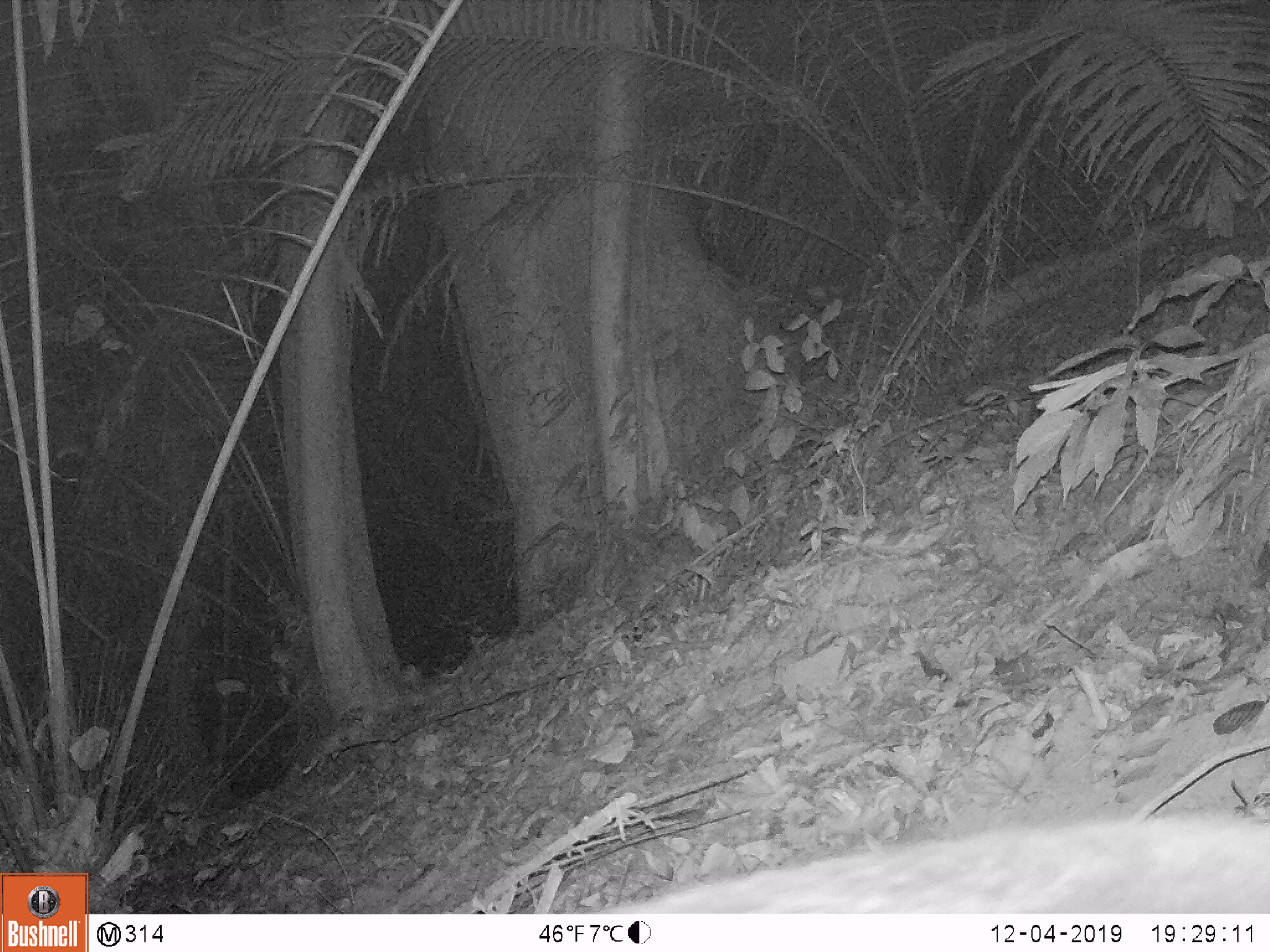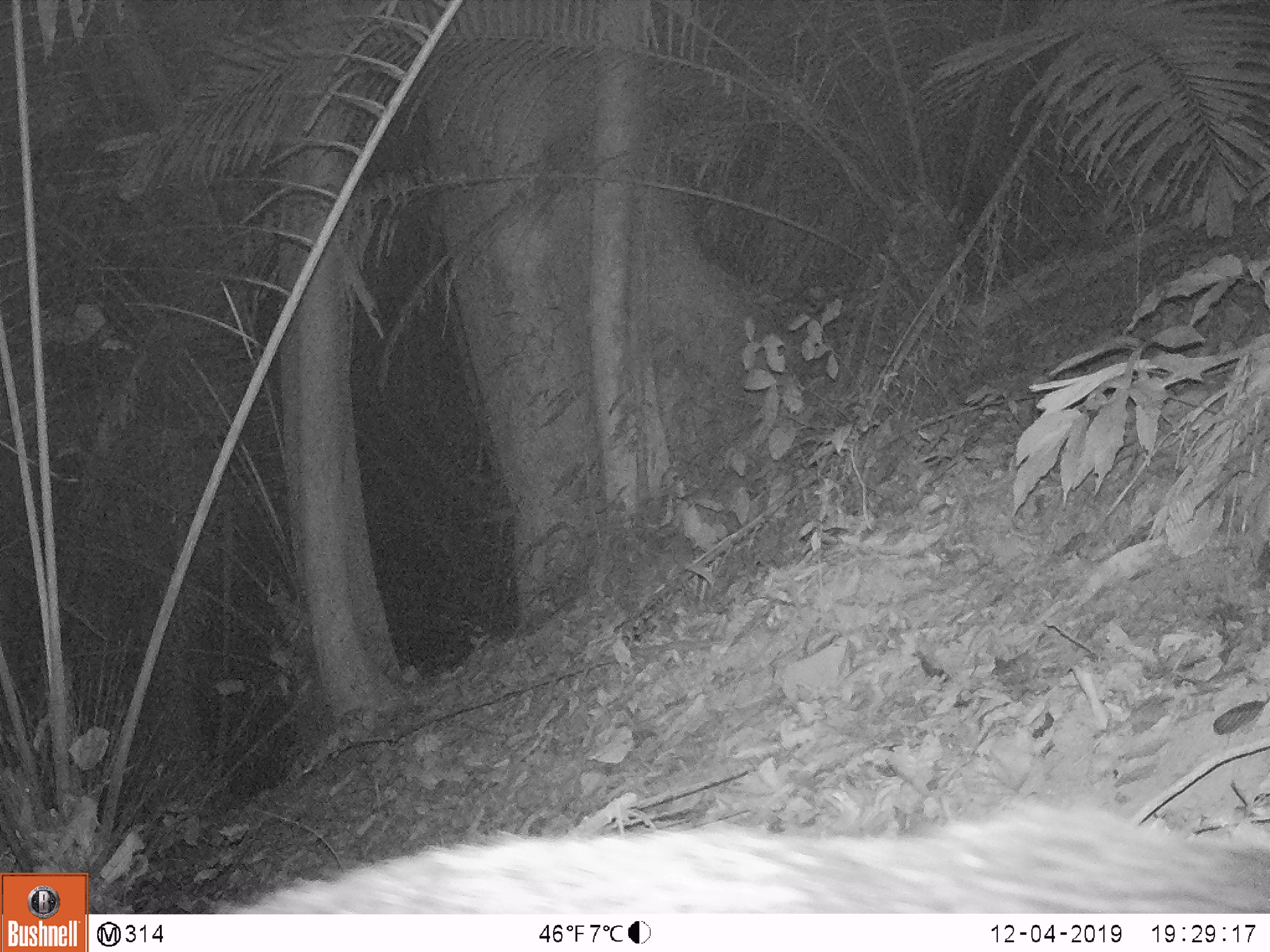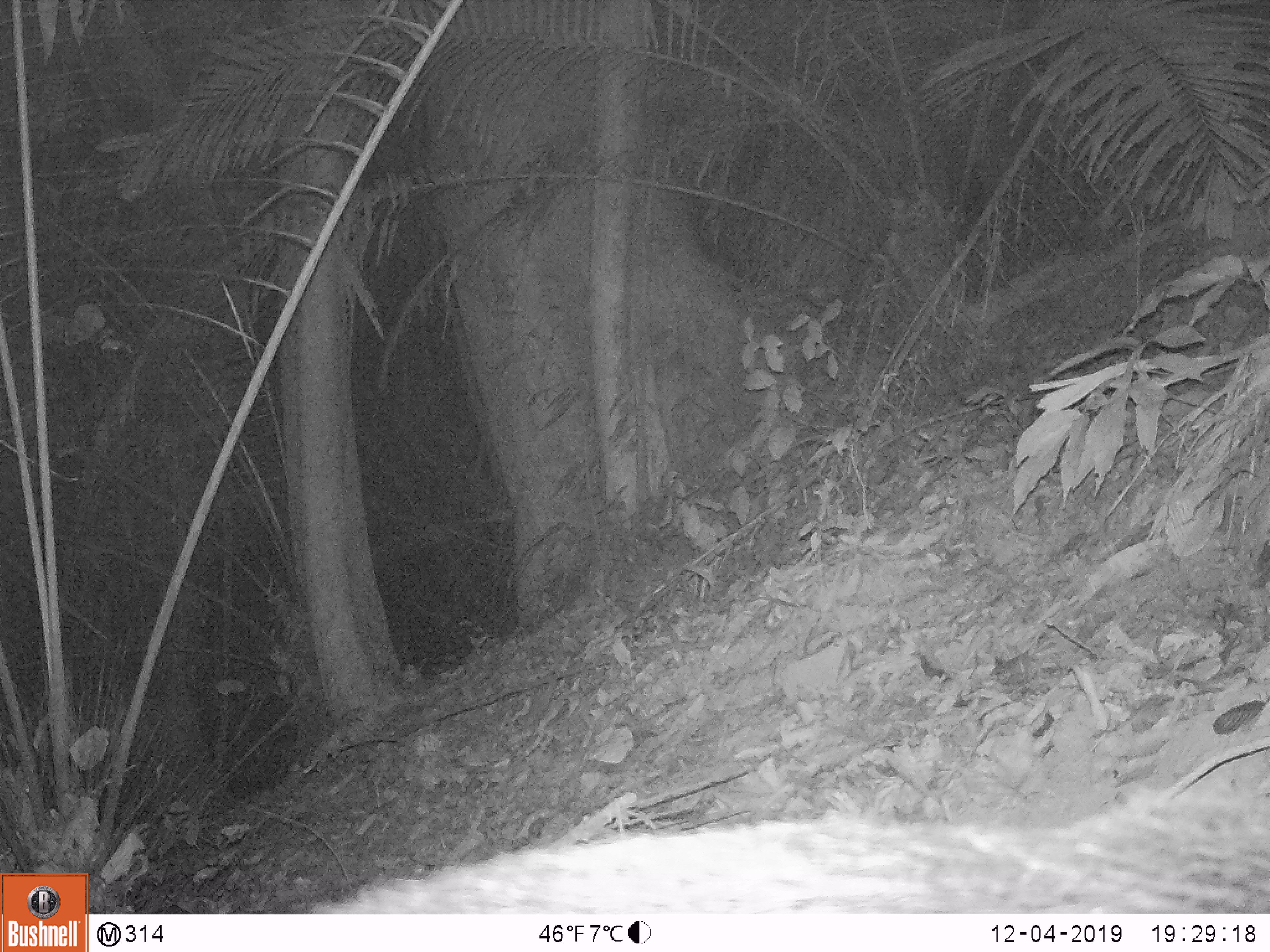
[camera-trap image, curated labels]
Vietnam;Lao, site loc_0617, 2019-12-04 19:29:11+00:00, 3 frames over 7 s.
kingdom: Animalia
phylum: Chordata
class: Mammalia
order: Artiodactyla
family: Suidae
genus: Sus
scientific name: Sus scrofa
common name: eurasian wild pig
Eurasian wild pig (Sus scrofa). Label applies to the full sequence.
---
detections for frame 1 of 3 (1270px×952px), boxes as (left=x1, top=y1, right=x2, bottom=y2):
eurasian wild pig: (left=587, top=812, right=1269, bottom=914)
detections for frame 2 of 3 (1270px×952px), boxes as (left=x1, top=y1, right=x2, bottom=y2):
eurasian wild pig: (left=210, top=793, right=1269, bottom=911)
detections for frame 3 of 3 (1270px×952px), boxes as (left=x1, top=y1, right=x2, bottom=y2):
eurasian wild pig: (left=307, top=784, right=1270, bottom=910)